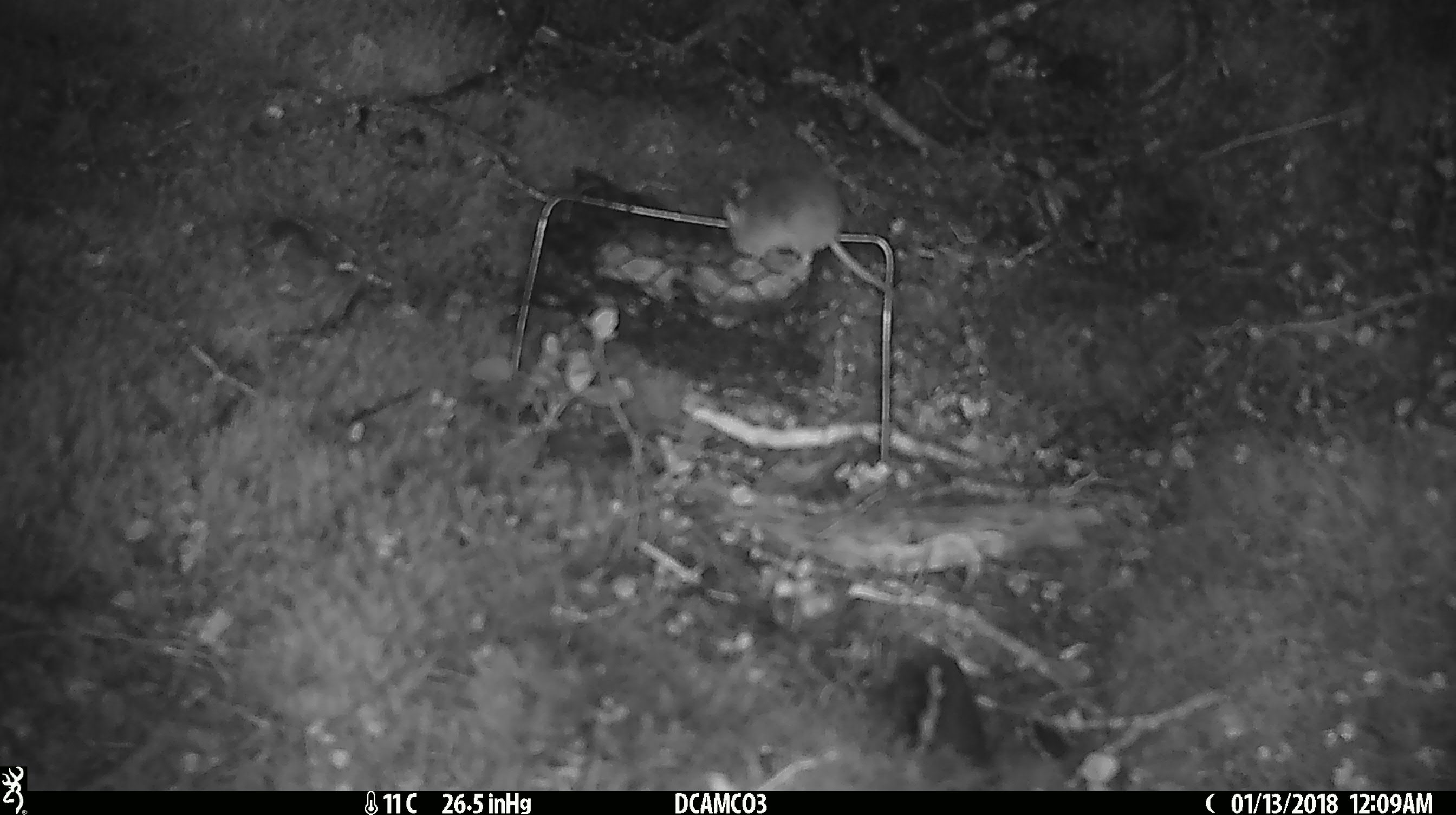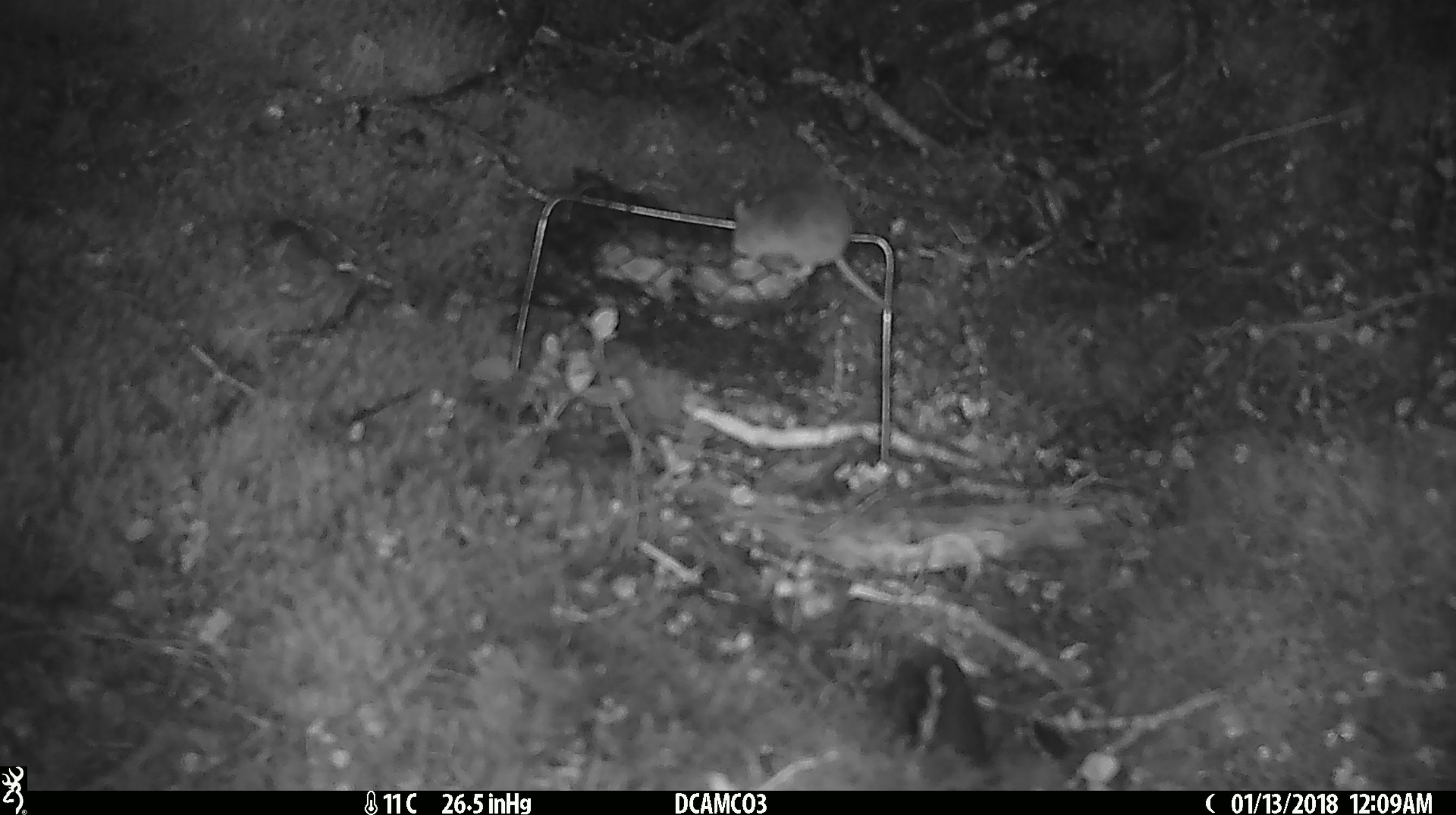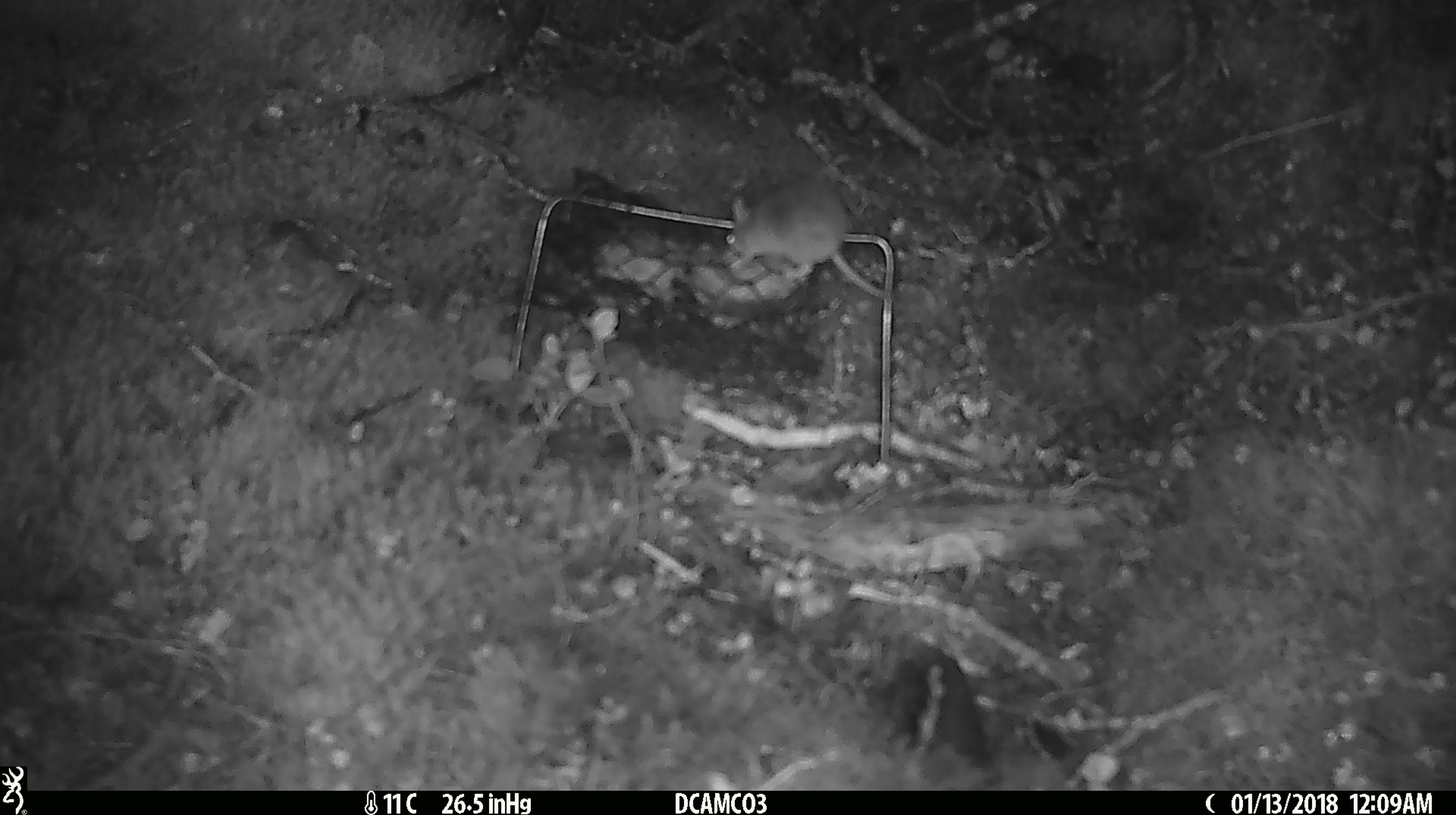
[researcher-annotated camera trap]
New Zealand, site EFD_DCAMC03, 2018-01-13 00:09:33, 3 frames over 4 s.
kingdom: Animalia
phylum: Chordata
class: Mammalia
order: Rodentia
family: Muridae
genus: Mus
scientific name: Mus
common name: mouse